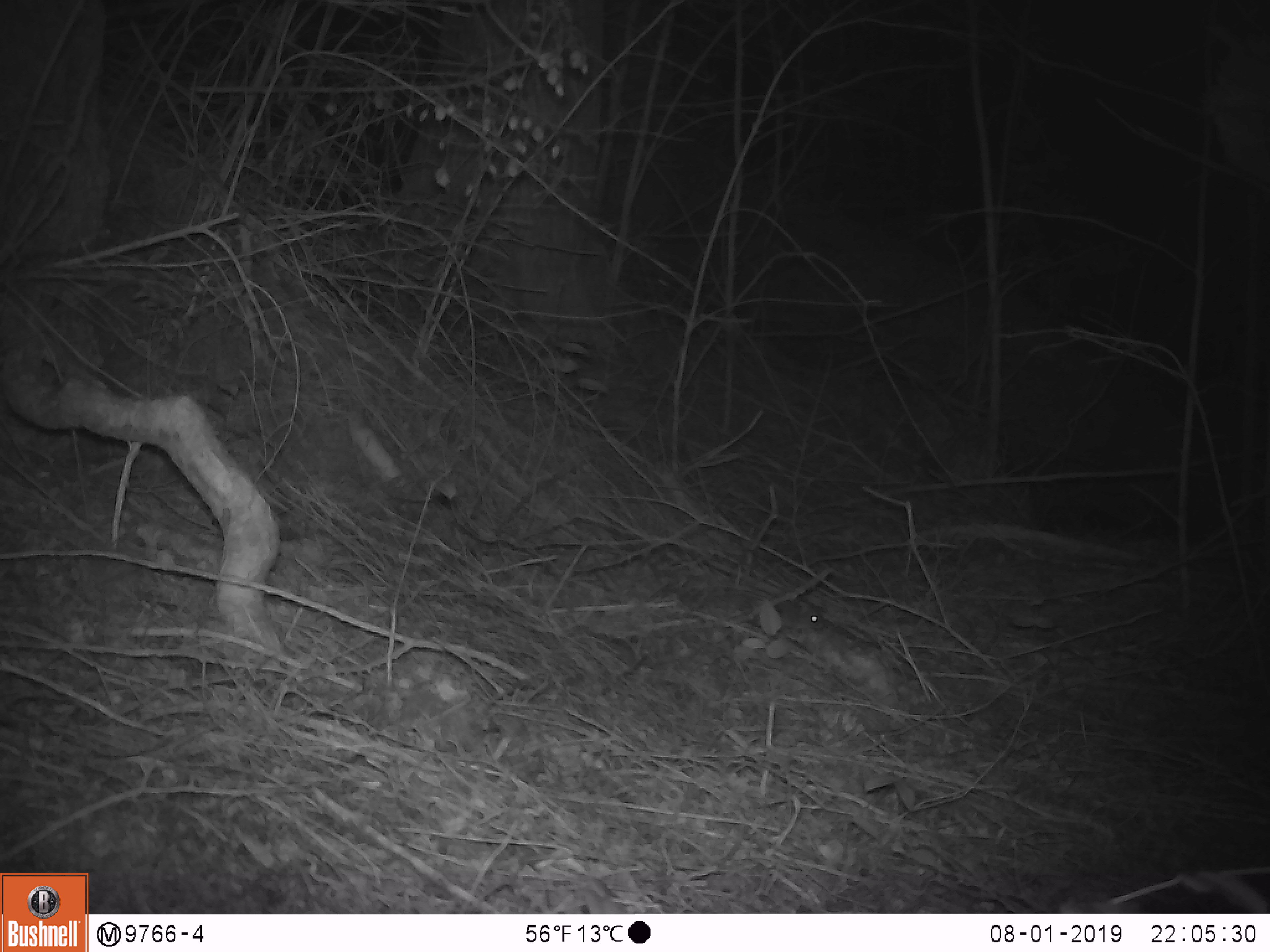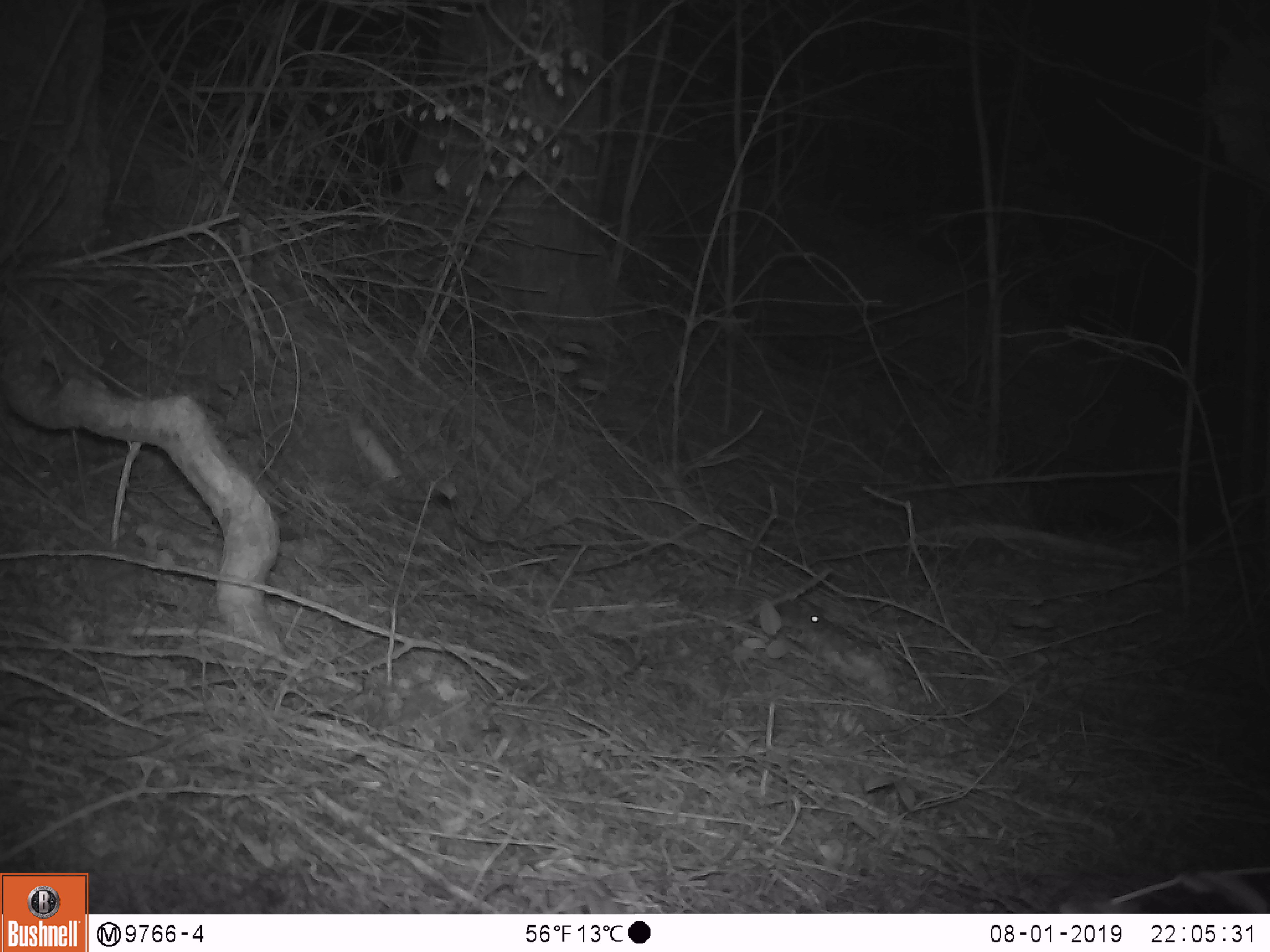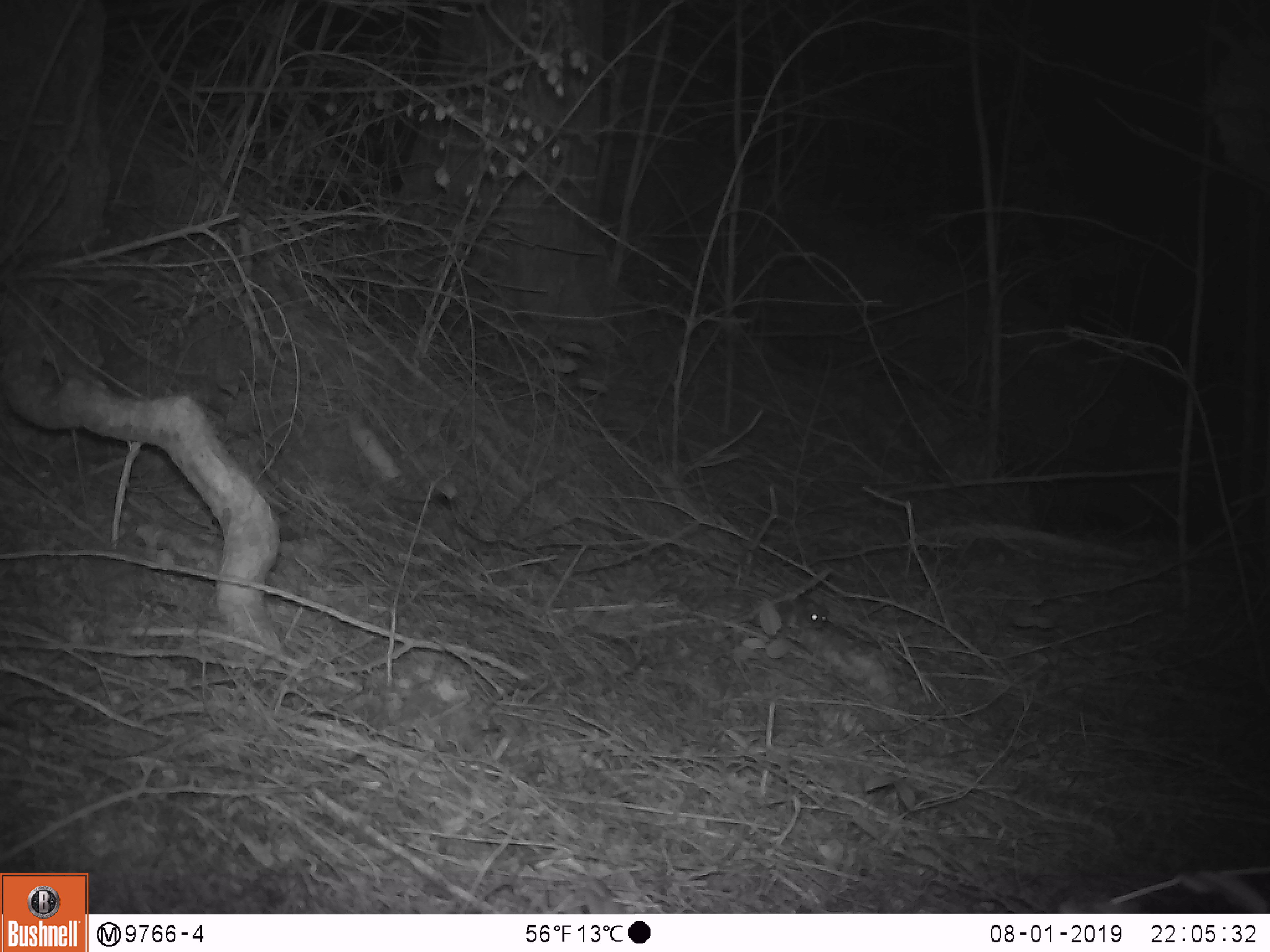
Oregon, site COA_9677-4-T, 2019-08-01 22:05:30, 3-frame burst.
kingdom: Animalia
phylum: Chordata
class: Mammalia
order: Rodentia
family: Cricetidae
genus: Neotoma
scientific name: Neotoma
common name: woodrats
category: neotoma species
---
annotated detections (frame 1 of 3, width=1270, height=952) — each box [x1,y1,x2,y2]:
neotoma species: [728,594,842,640]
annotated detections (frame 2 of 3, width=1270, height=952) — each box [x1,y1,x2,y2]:
neotoma species: [741,591,828,659]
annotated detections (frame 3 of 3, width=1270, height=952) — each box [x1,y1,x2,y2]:
neotoma species: [759,585,849,649]